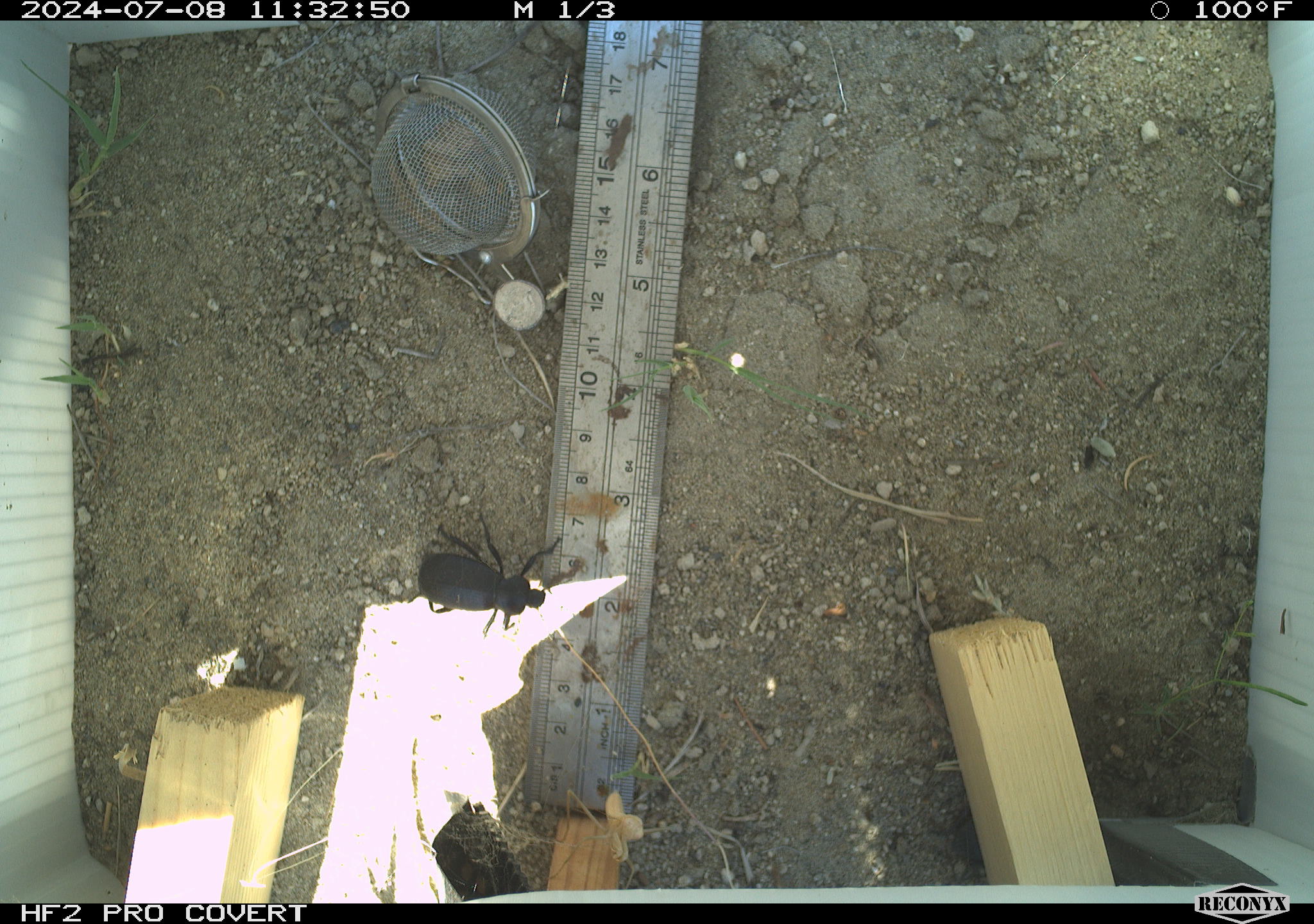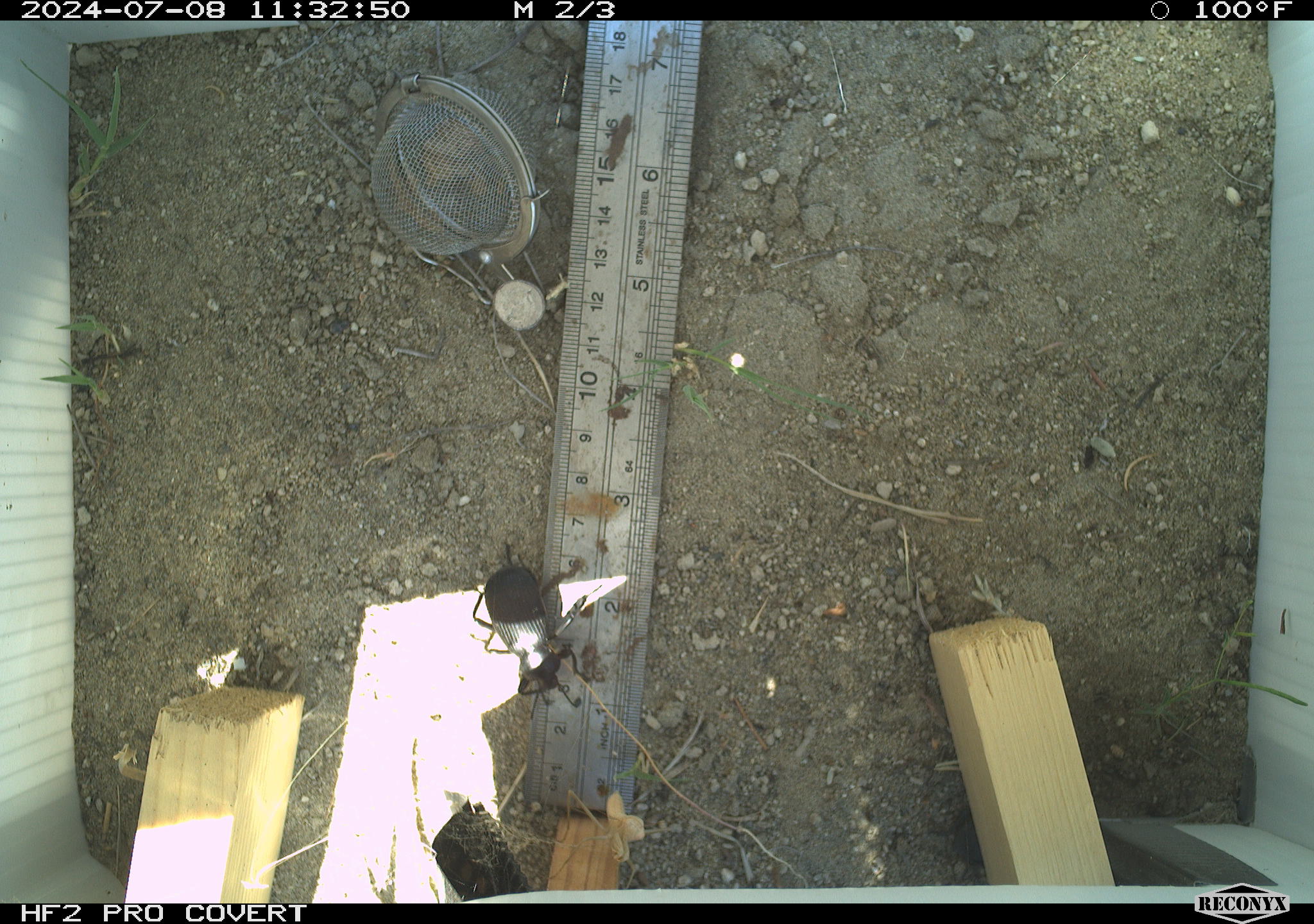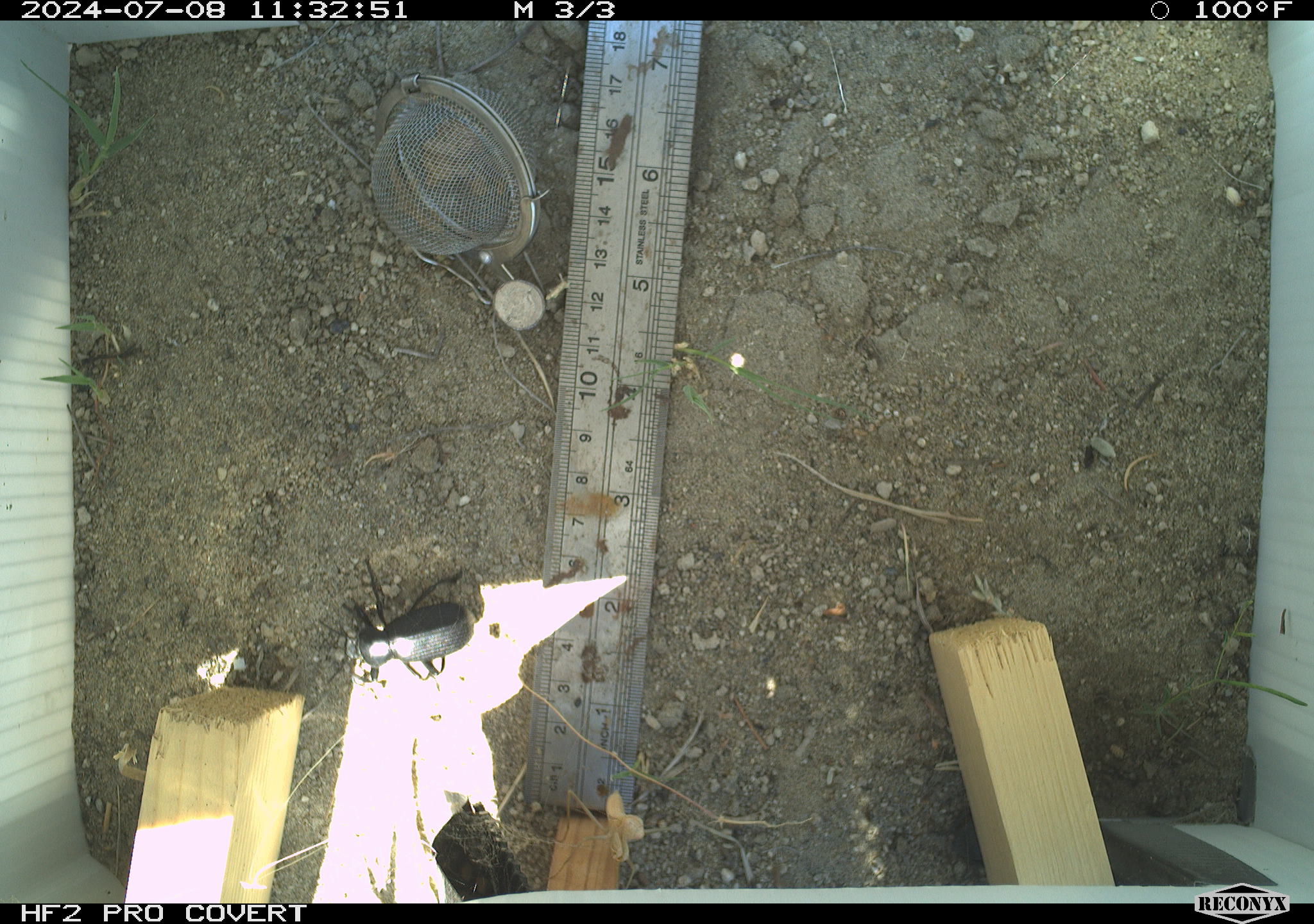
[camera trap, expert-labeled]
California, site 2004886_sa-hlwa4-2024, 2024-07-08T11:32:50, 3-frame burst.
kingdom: Animalia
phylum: Arthropoda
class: Insecta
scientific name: Insecta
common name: insect